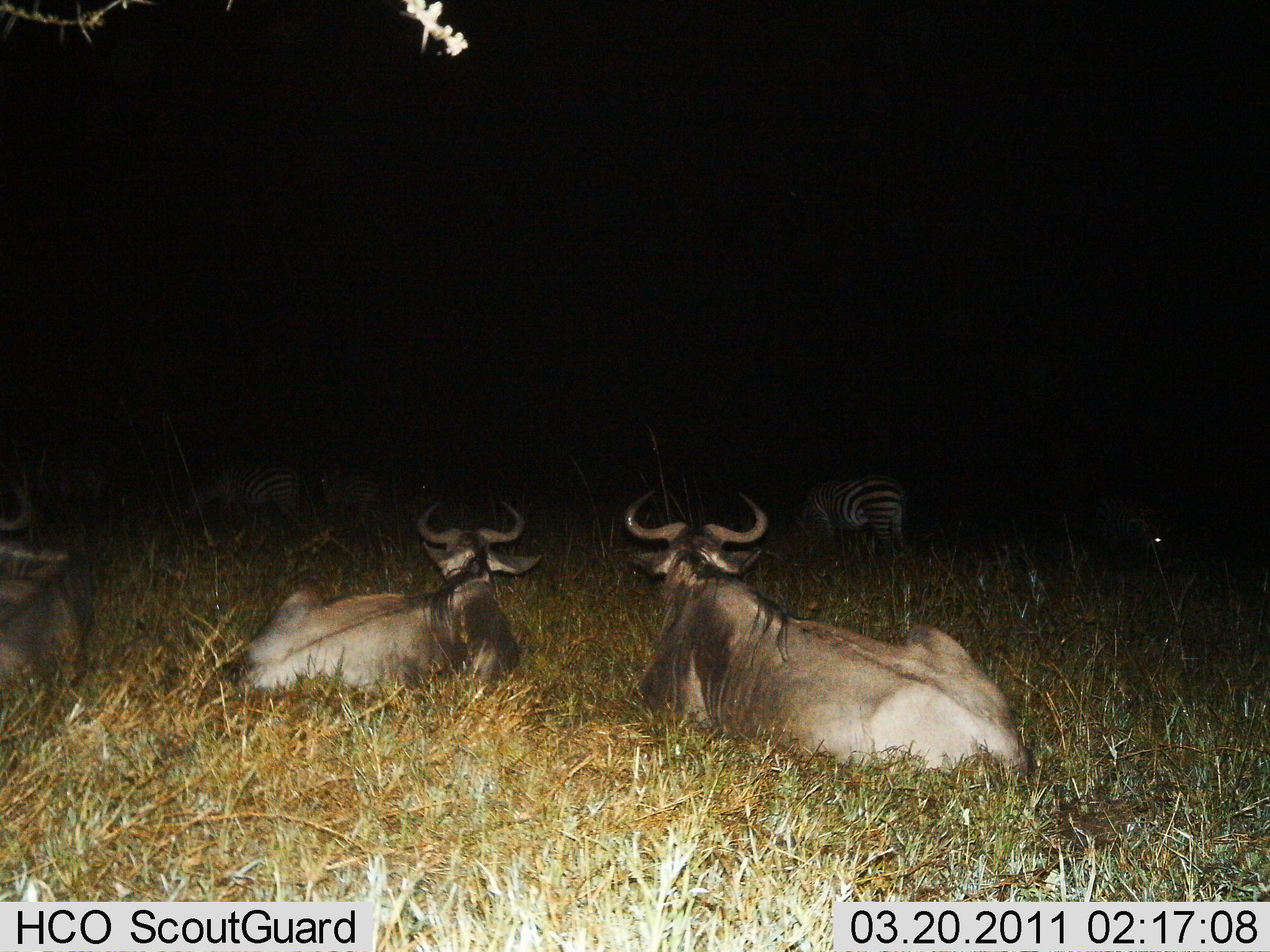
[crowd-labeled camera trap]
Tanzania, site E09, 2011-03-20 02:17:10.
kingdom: Animalia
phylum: Chordata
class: Mammalia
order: Artiodactyla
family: Bovidae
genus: Connochaetes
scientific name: Connochaetes taurinus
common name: blue wildebeest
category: wildebeest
Wildebeest (blue wildebeest) (Connochaetes taurinus), count 3. Behavior (volunteer vote fractions): standing 0%, resting 100%, moving 0%, interacting 6%. Young present (vote fraction): 0%. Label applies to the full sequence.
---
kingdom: Animalia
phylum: Chordata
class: Mammalia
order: Perissodactyla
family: Equidae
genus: Equus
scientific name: Equus quagga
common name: plains zebra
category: zebra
Zebra (plains zebra) (Equus quagga), count 3. Behavior (volunteer vote fractions): standing 58%, resting 8%, moving 0%, interacting 0%. Young present (vote fraction): 0%. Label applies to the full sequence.